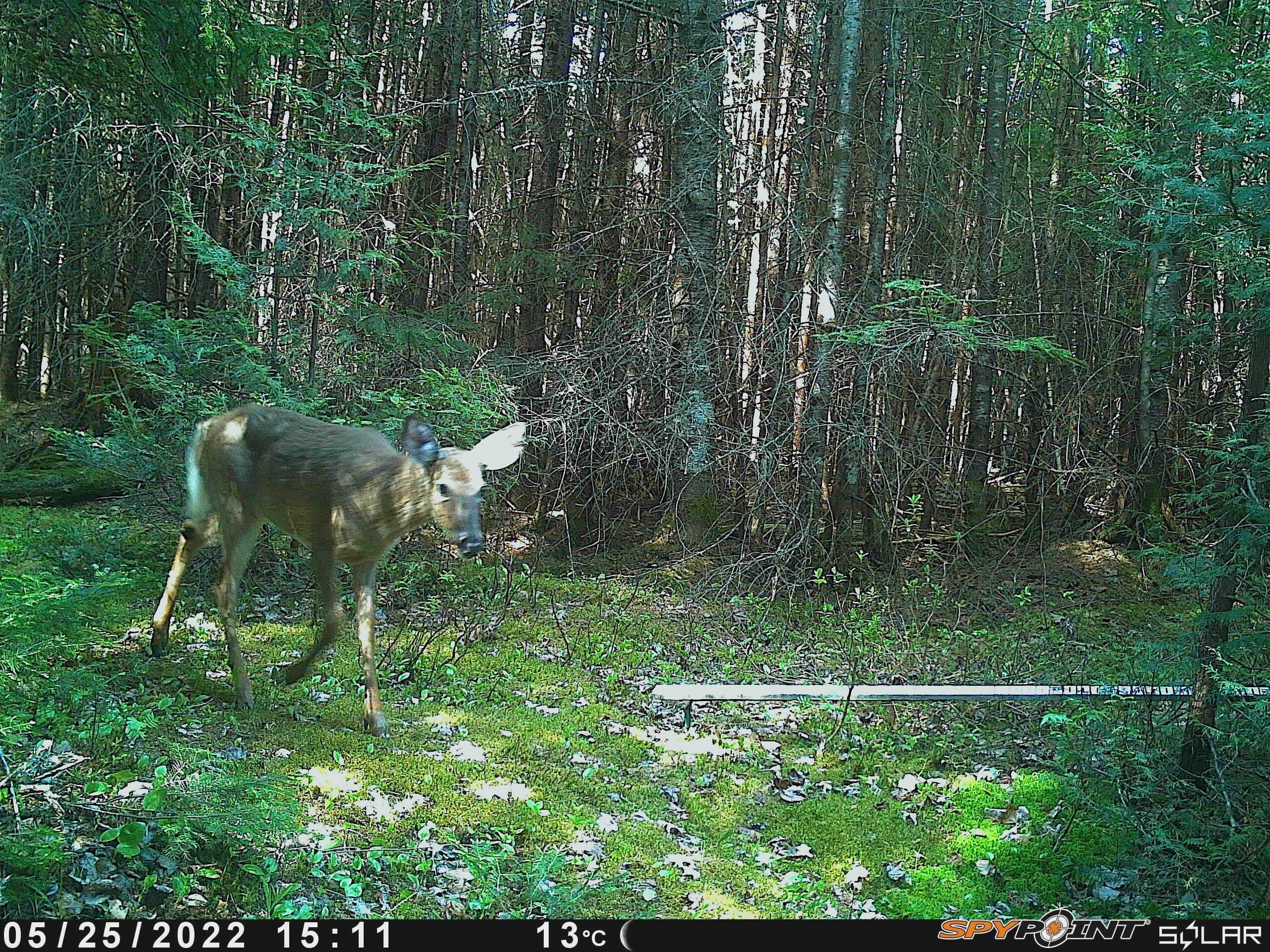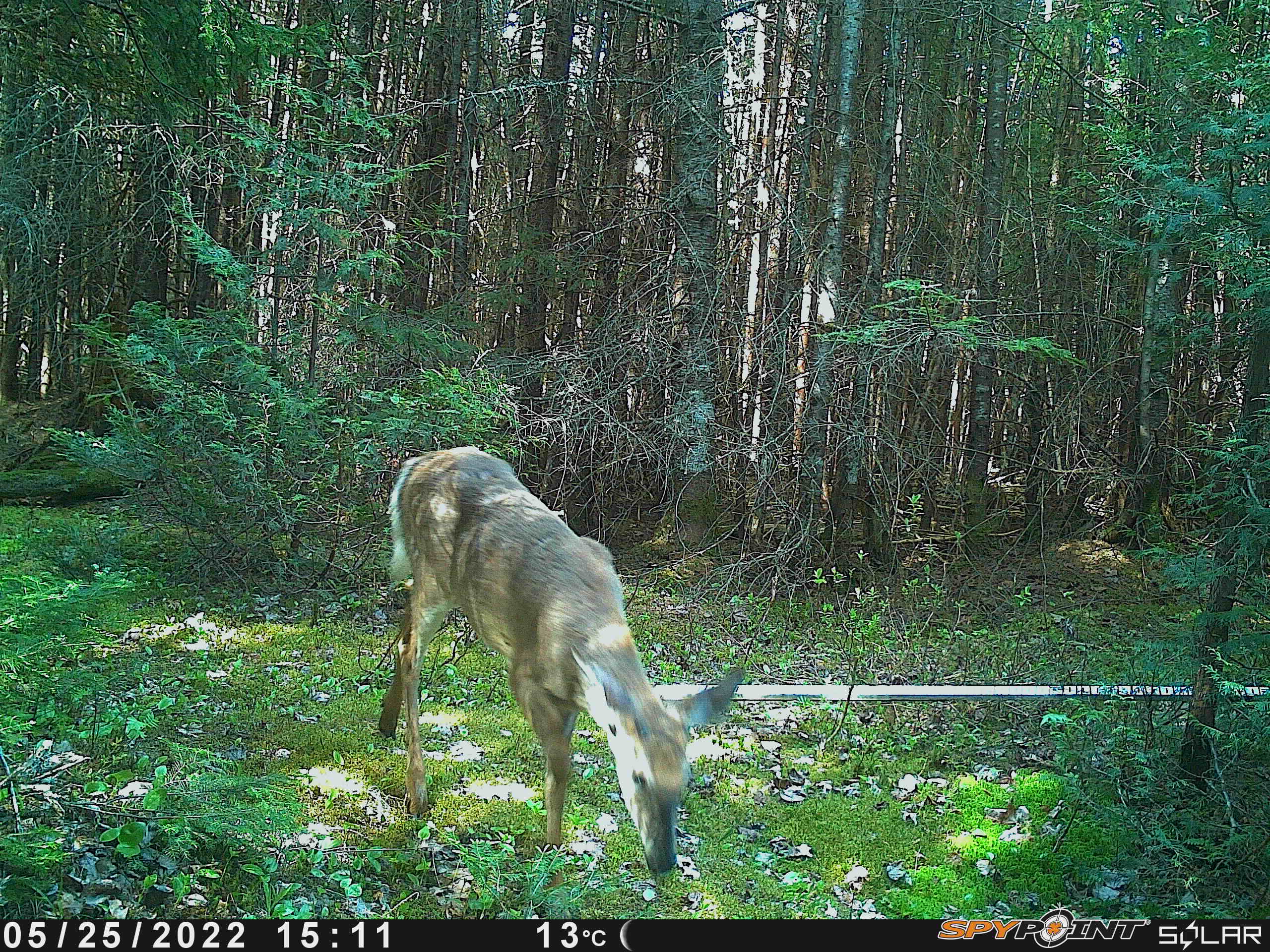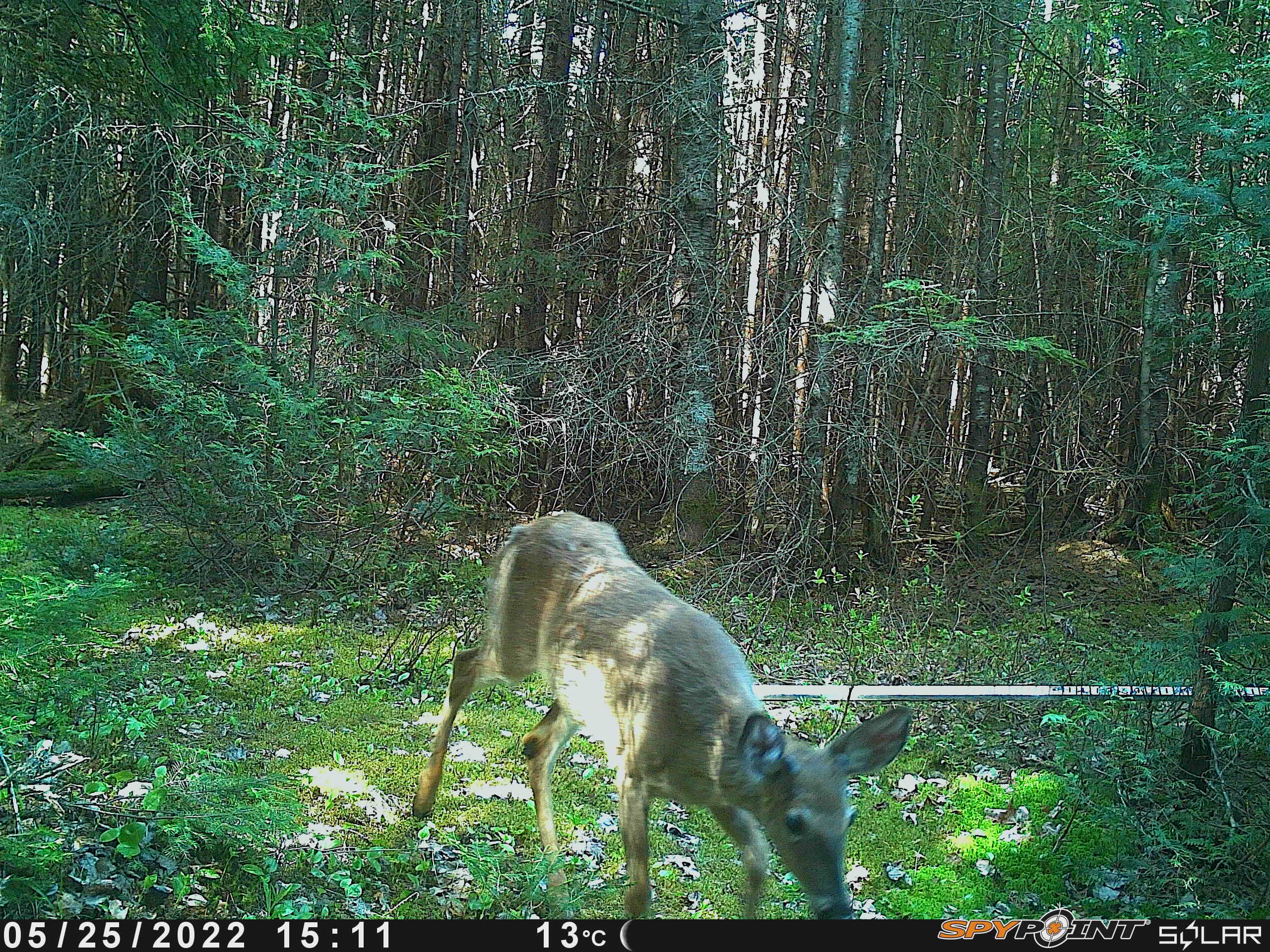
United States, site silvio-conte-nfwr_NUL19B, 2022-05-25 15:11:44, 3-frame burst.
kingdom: Animalia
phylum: Chordata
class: Mammalia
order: Artiodactyla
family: Cervidae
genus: Odocoileus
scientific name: Odocoileus virginianus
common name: white-tailed deer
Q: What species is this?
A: White-tailed deer (Odocoileus virginianus).